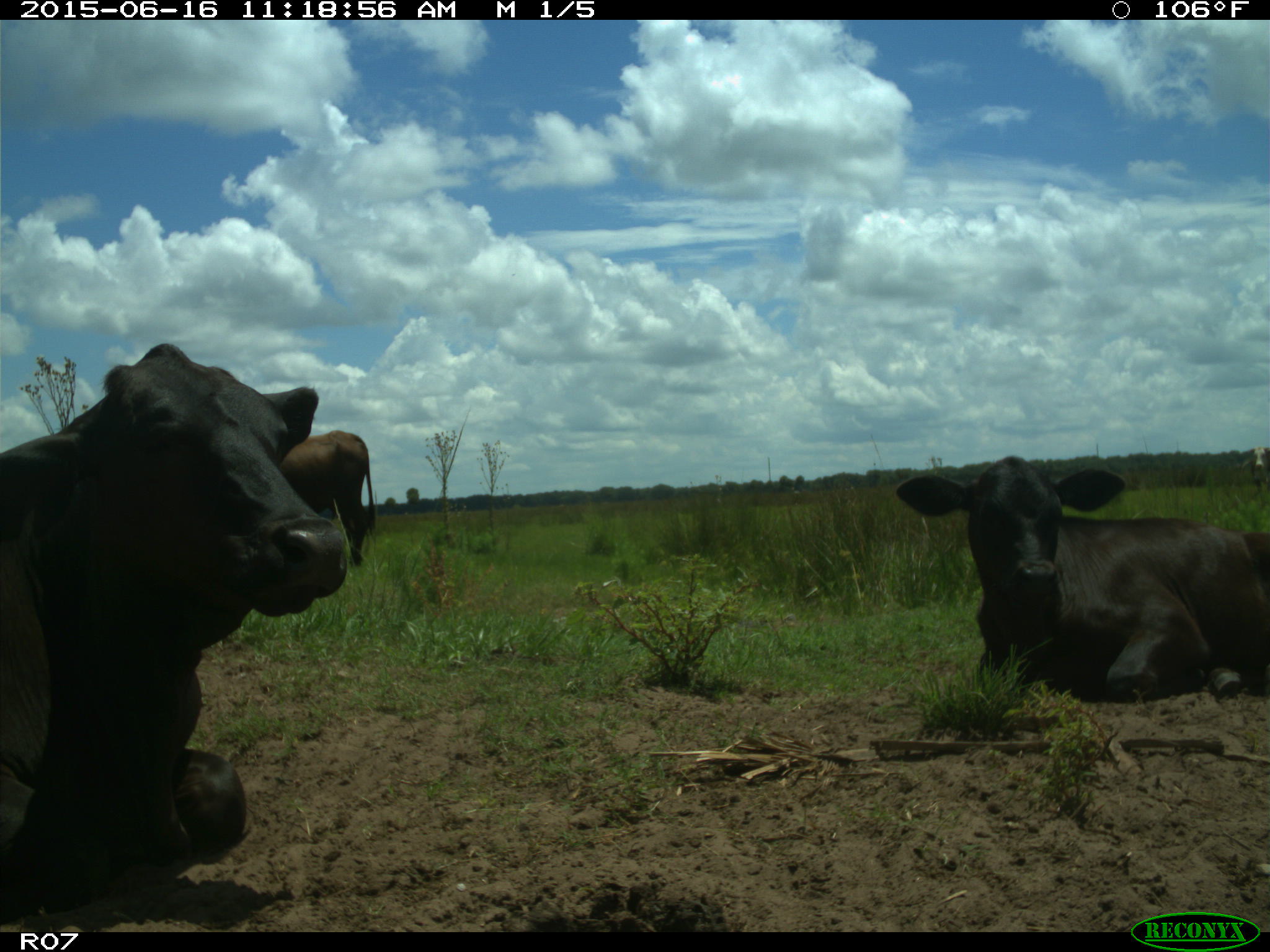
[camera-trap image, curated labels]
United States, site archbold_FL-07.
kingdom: Animalia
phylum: Chordata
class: Mammalia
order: Artiodactyla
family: Bovidae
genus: Bos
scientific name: Bos taurus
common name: domestic cow